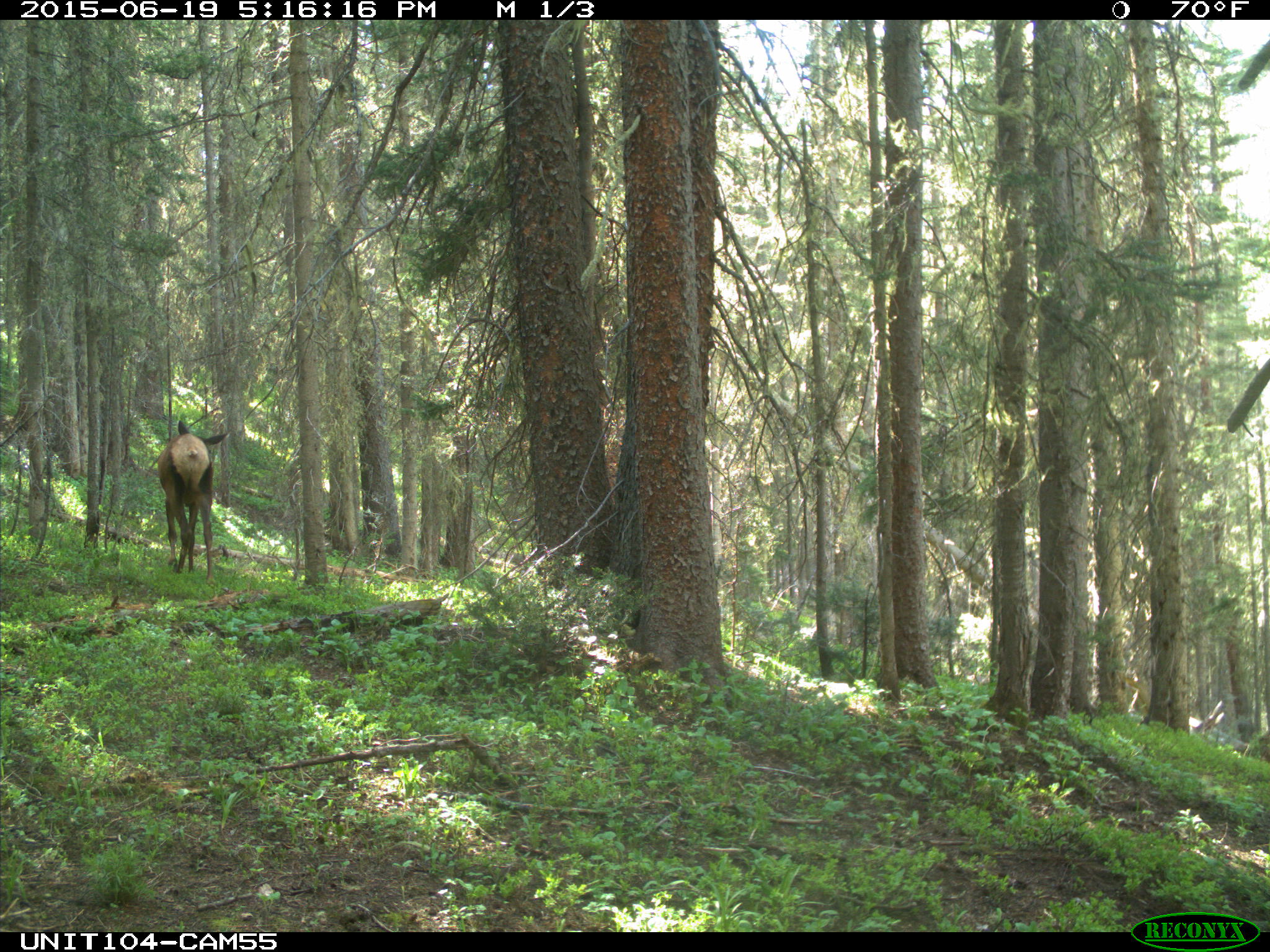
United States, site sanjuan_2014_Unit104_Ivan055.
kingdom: Animalia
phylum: Chordata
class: Mammalia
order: Artiodactyla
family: Cervidae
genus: Cervus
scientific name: Cervus elaphus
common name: red deer